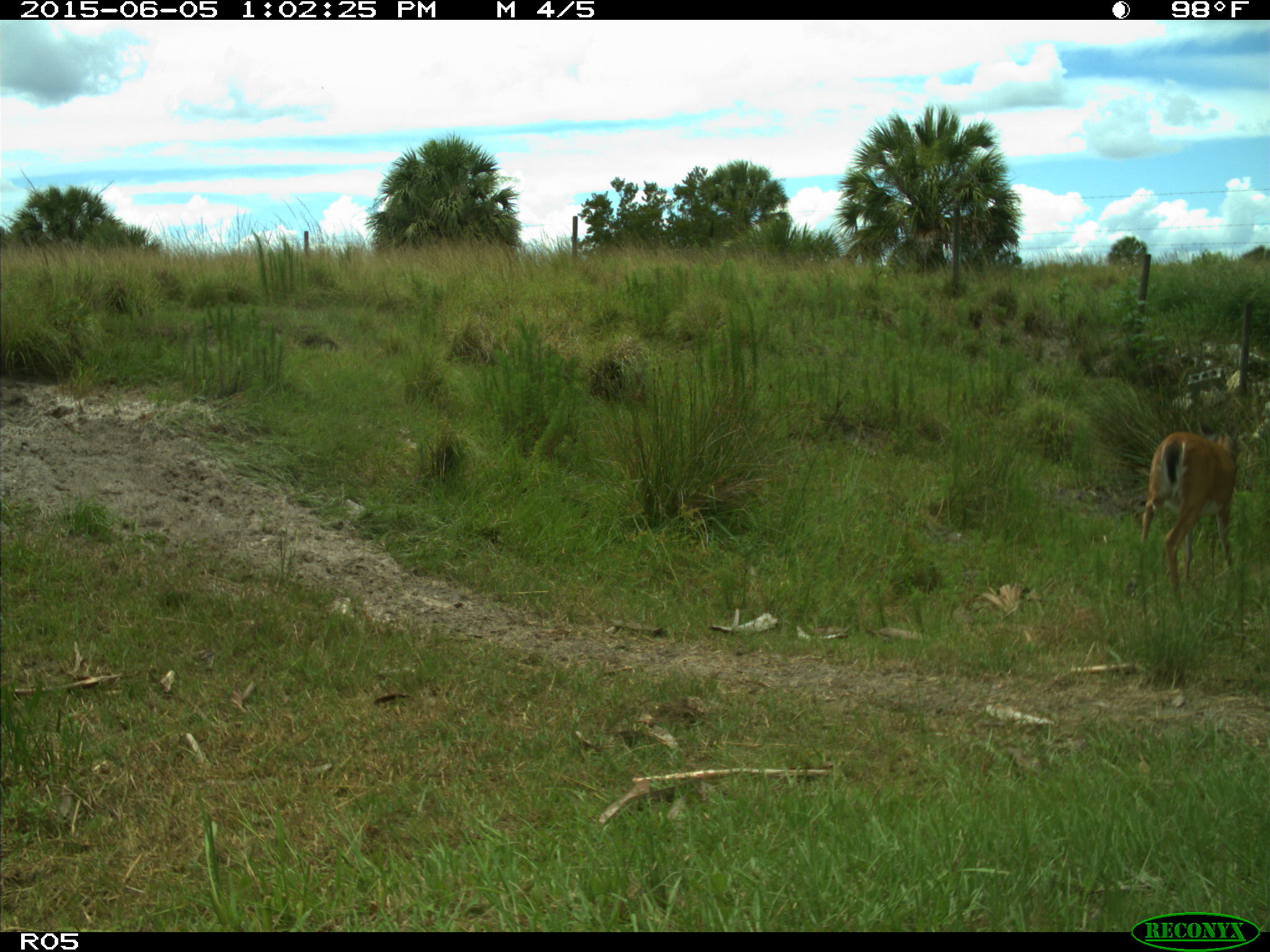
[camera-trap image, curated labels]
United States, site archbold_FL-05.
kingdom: Animalia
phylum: Chordata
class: Mammalia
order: Artiodactyla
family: Cervidae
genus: Odocoileus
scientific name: Odocoileus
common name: deer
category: unidentified deer